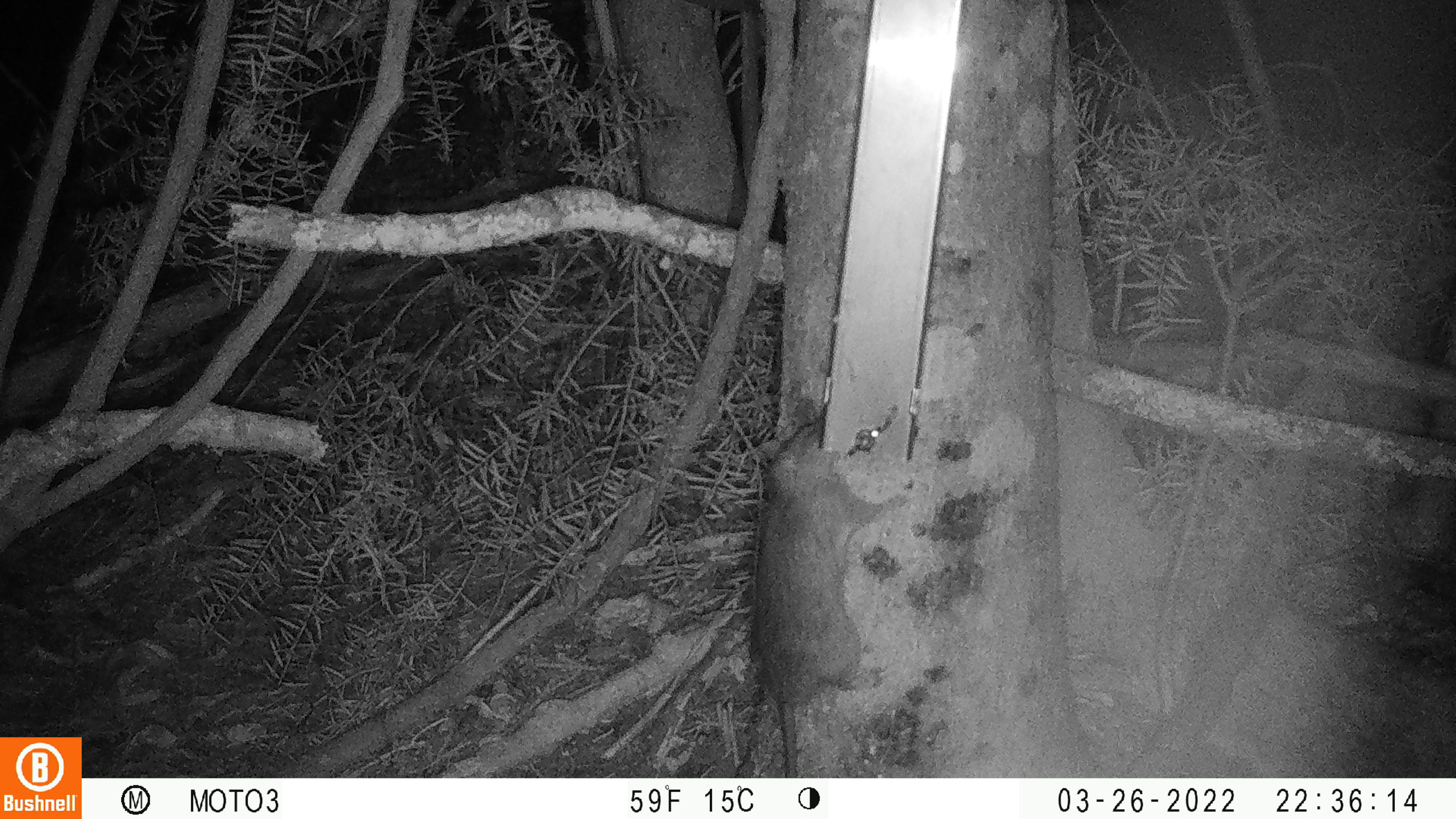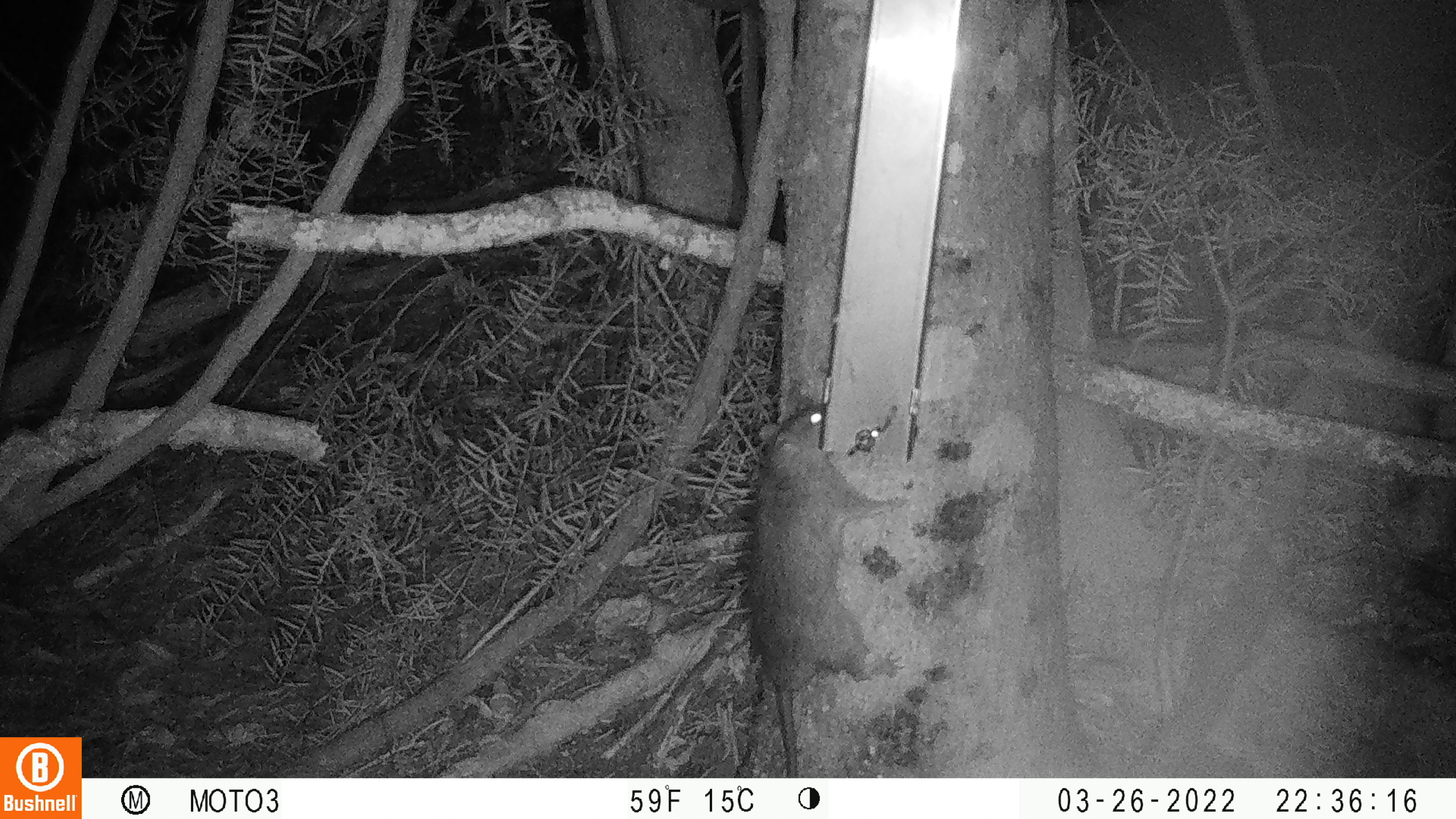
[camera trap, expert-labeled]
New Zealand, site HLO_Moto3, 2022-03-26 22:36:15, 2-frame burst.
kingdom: Animalia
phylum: Chordata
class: Mammalia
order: Rodentia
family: Muridae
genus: Rattus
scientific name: Rattus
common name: rat